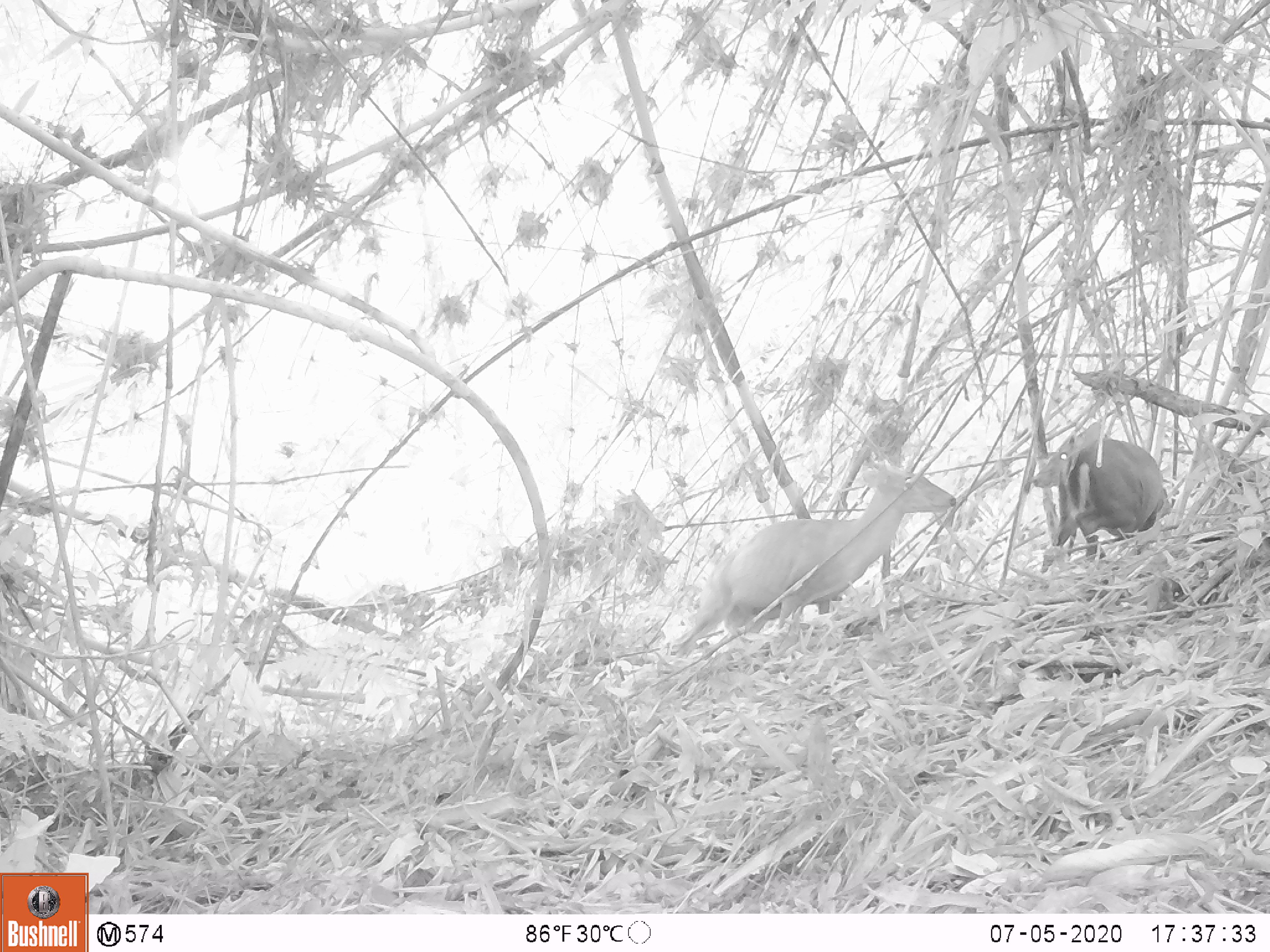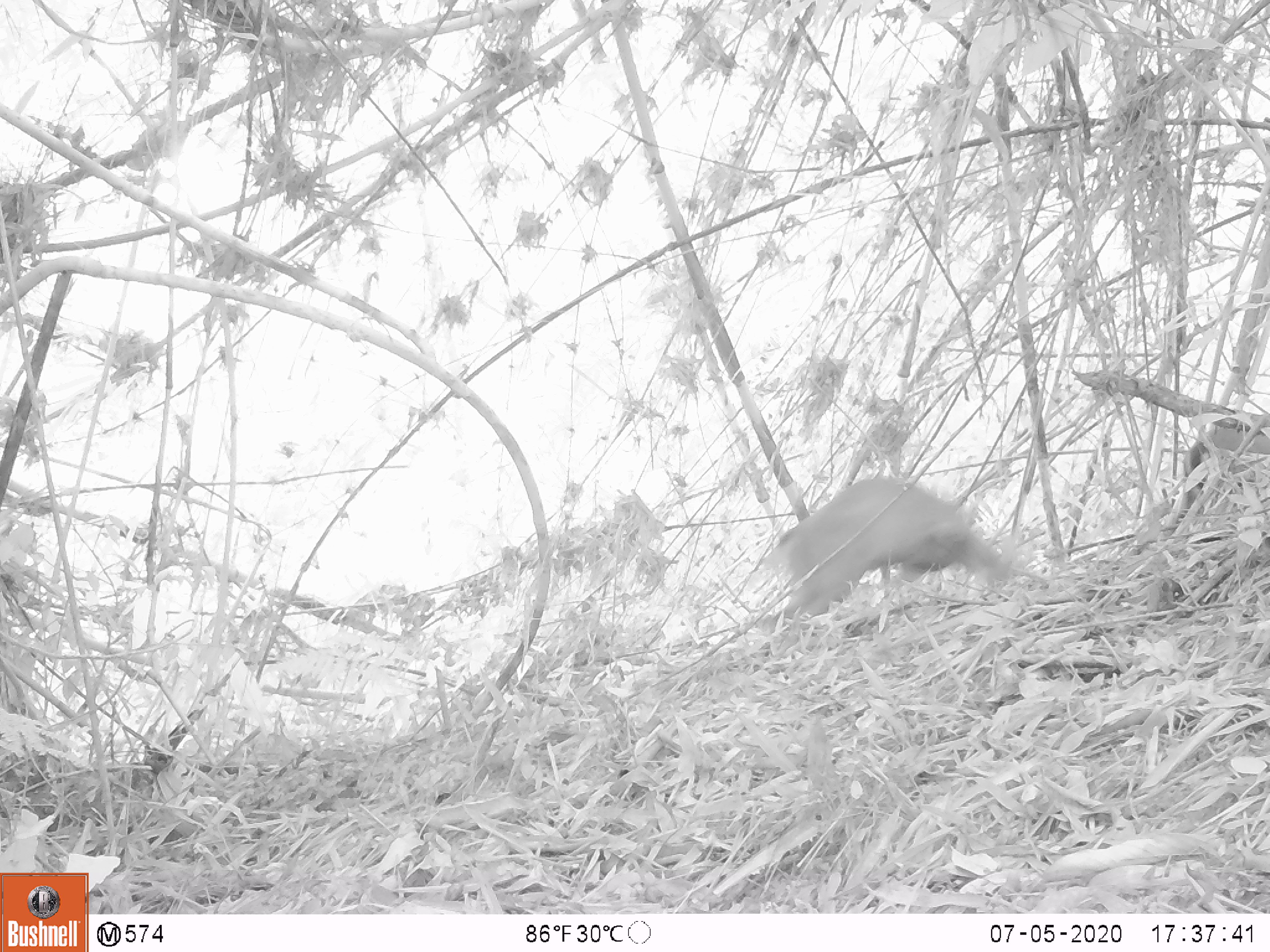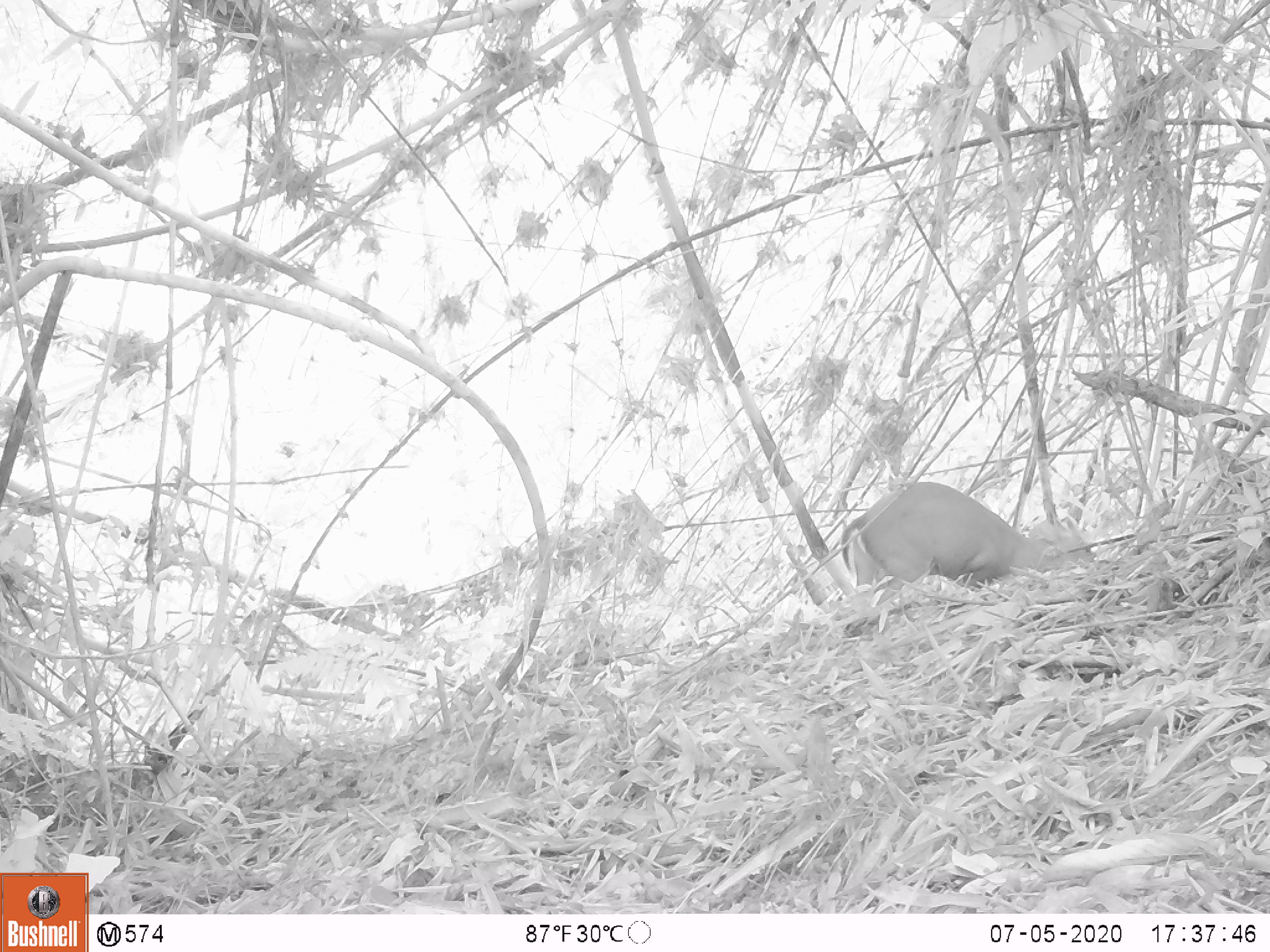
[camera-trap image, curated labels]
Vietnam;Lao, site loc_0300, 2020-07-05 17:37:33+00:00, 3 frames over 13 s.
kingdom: Animalia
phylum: Chordata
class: Mammalia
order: Artiodactyla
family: Cervidae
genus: Muntiacus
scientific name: Muntiacus rooseveltorum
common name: roosevelt's muntjac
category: roosevelts muntjac group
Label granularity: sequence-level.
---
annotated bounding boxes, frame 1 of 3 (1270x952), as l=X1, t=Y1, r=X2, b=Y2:
roosevelts muntjac group: l=676, t=459, r=957, b=655; l=1031, t=422, r=1173, b=574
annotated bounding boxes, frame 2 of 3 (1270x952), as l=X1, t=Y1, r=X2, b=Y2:
roosevelts muntjac group: l=763, t=476, r=1013, b=630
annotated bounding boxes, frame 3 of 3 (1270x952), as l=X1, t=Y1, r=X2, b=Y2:
roosevelts muntjac group: l=841, t=482, r=1066, b=607